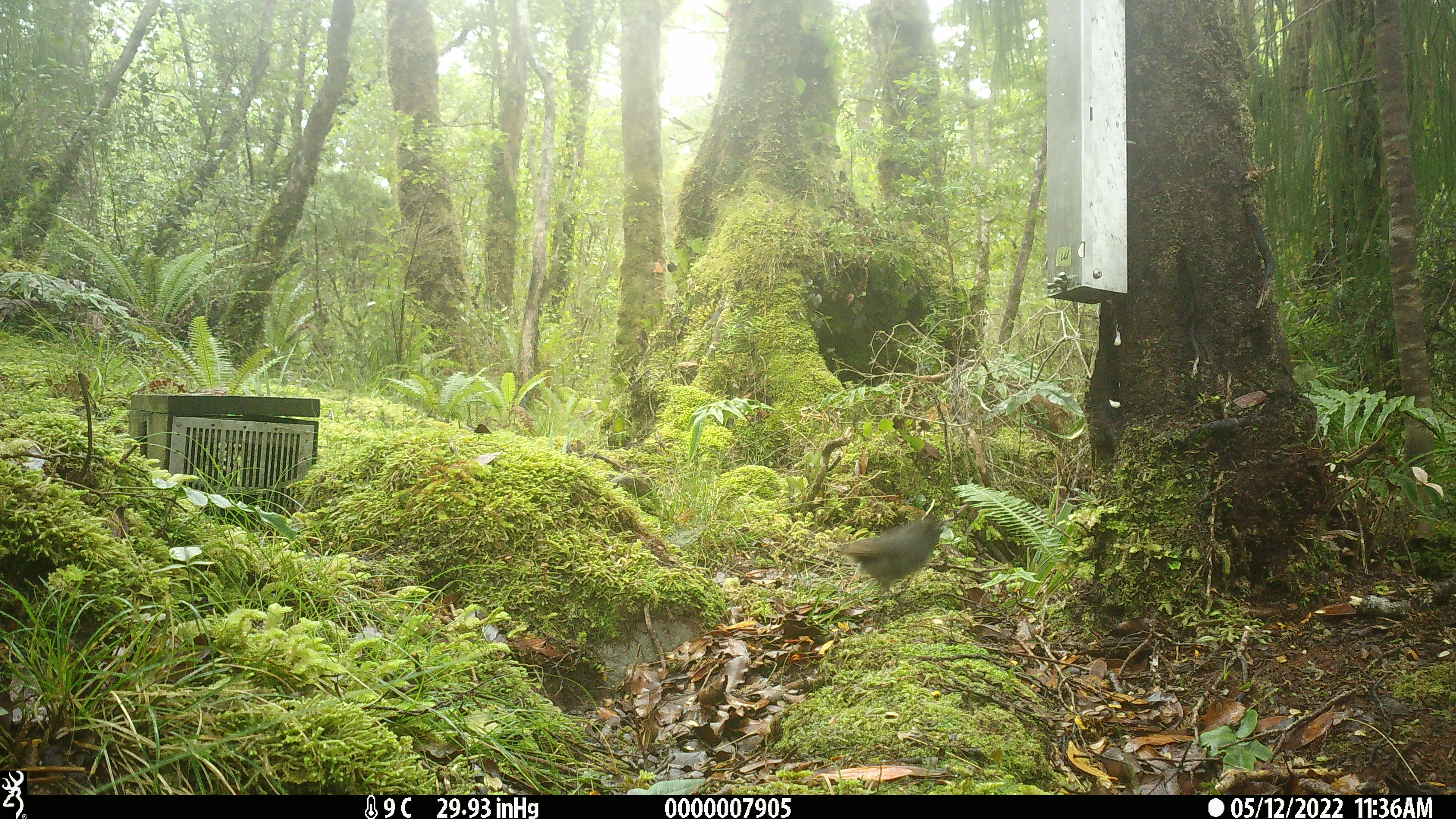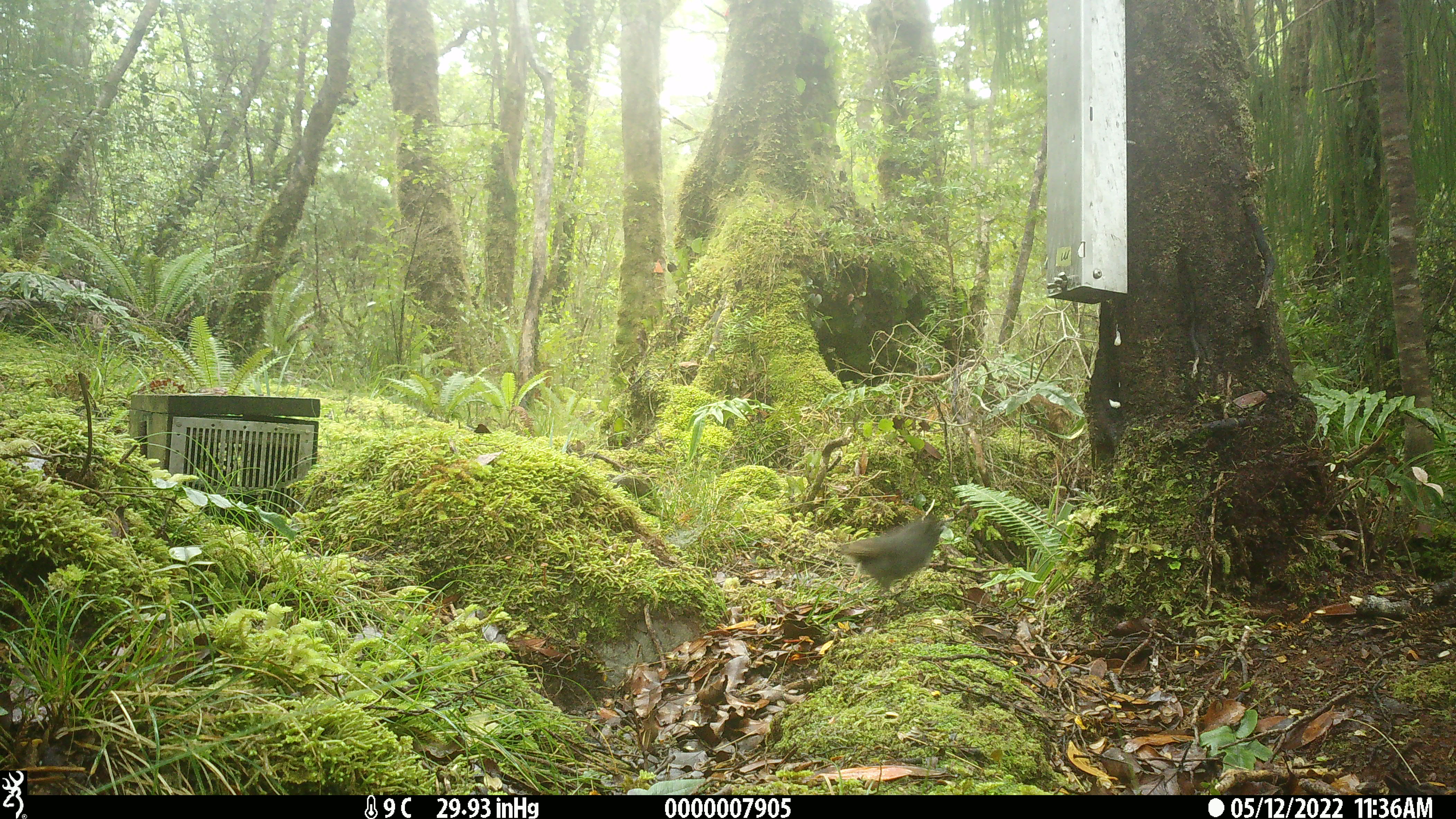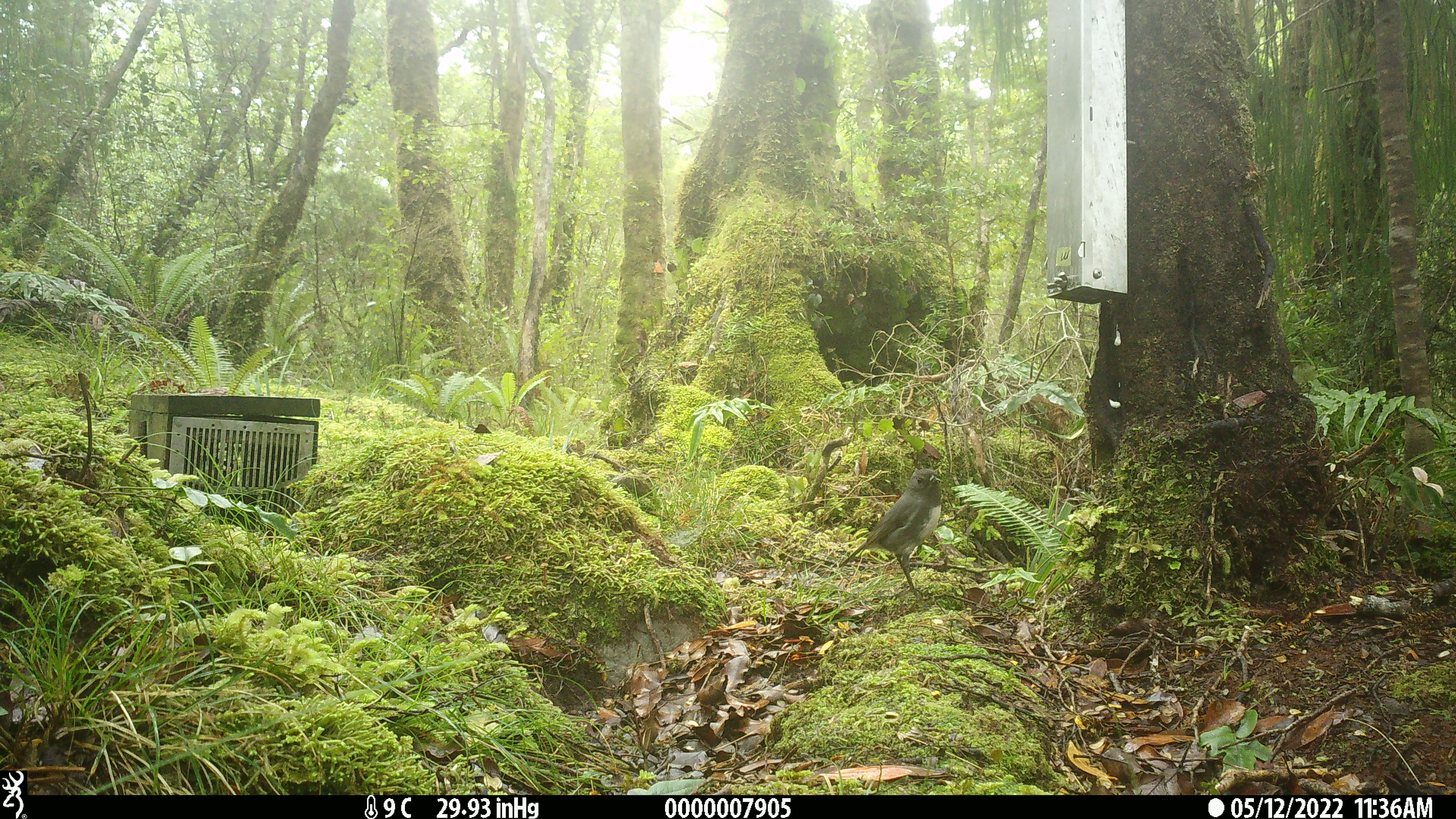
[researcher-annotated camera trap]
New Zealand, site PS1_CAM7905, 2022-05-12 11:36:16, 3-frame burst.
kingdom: Animalia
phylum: Chordata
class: Aves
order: Passeriformes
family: Petroicidae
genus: Petroica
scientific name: Petroica australis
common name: new zealand robin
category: robin